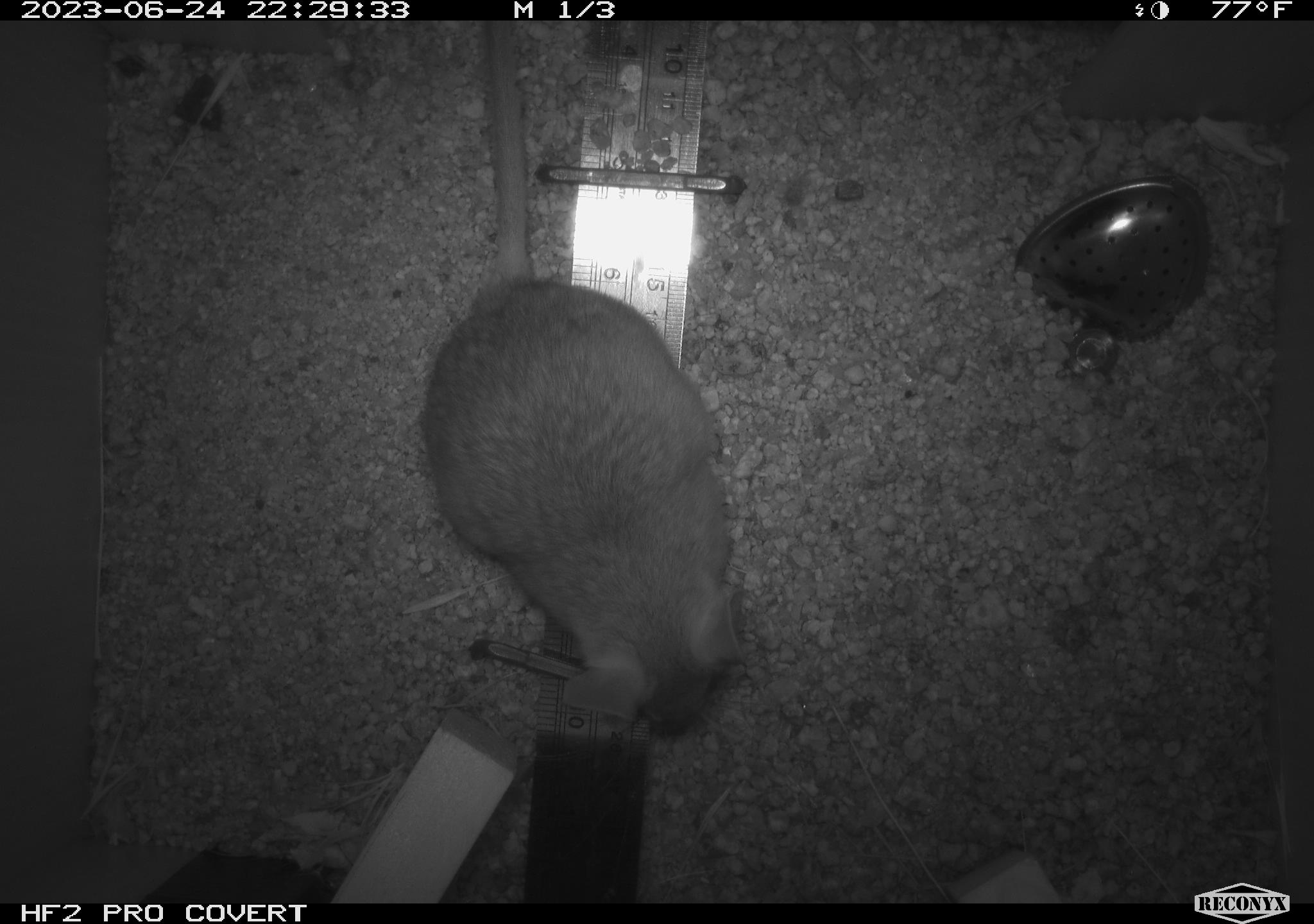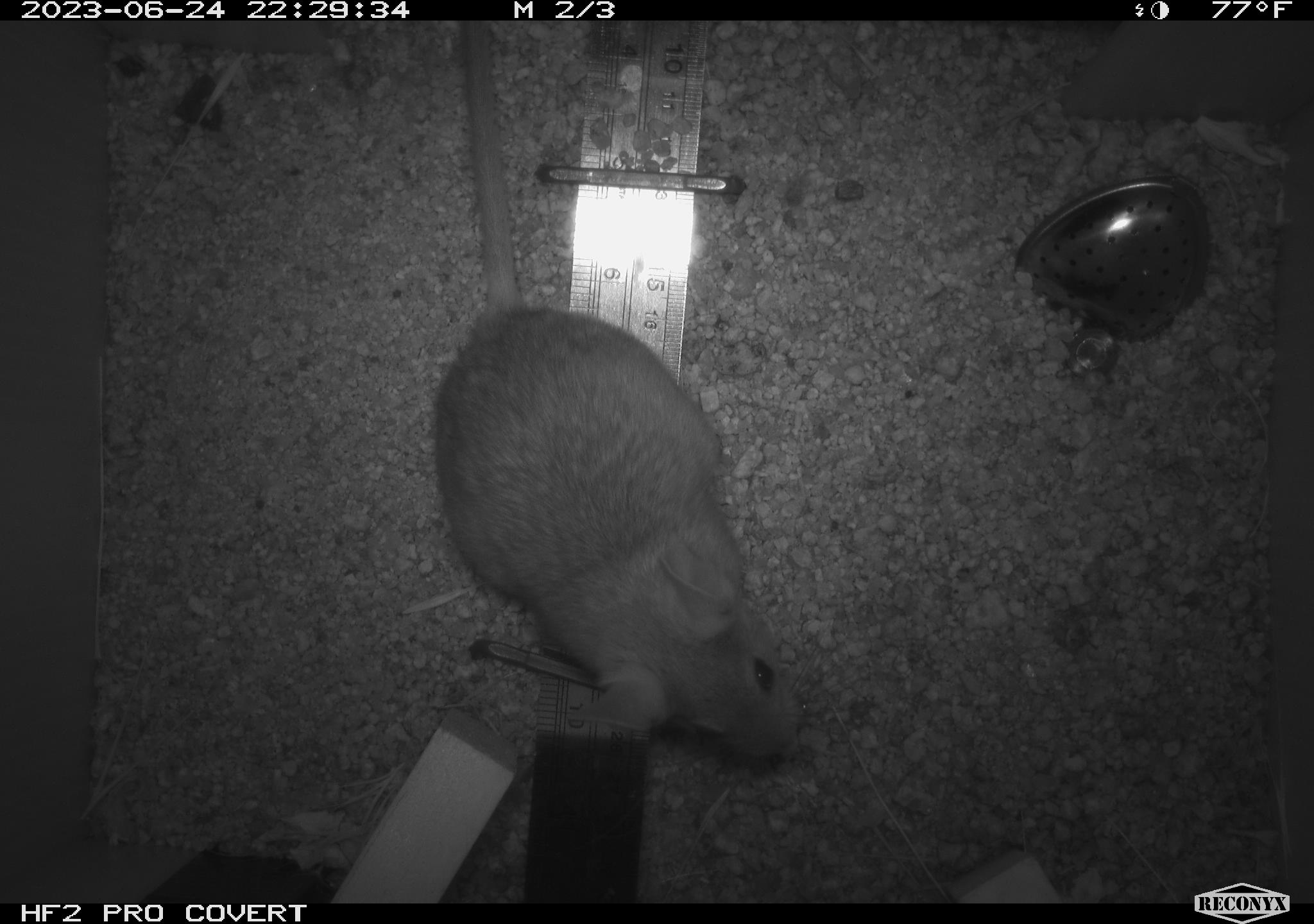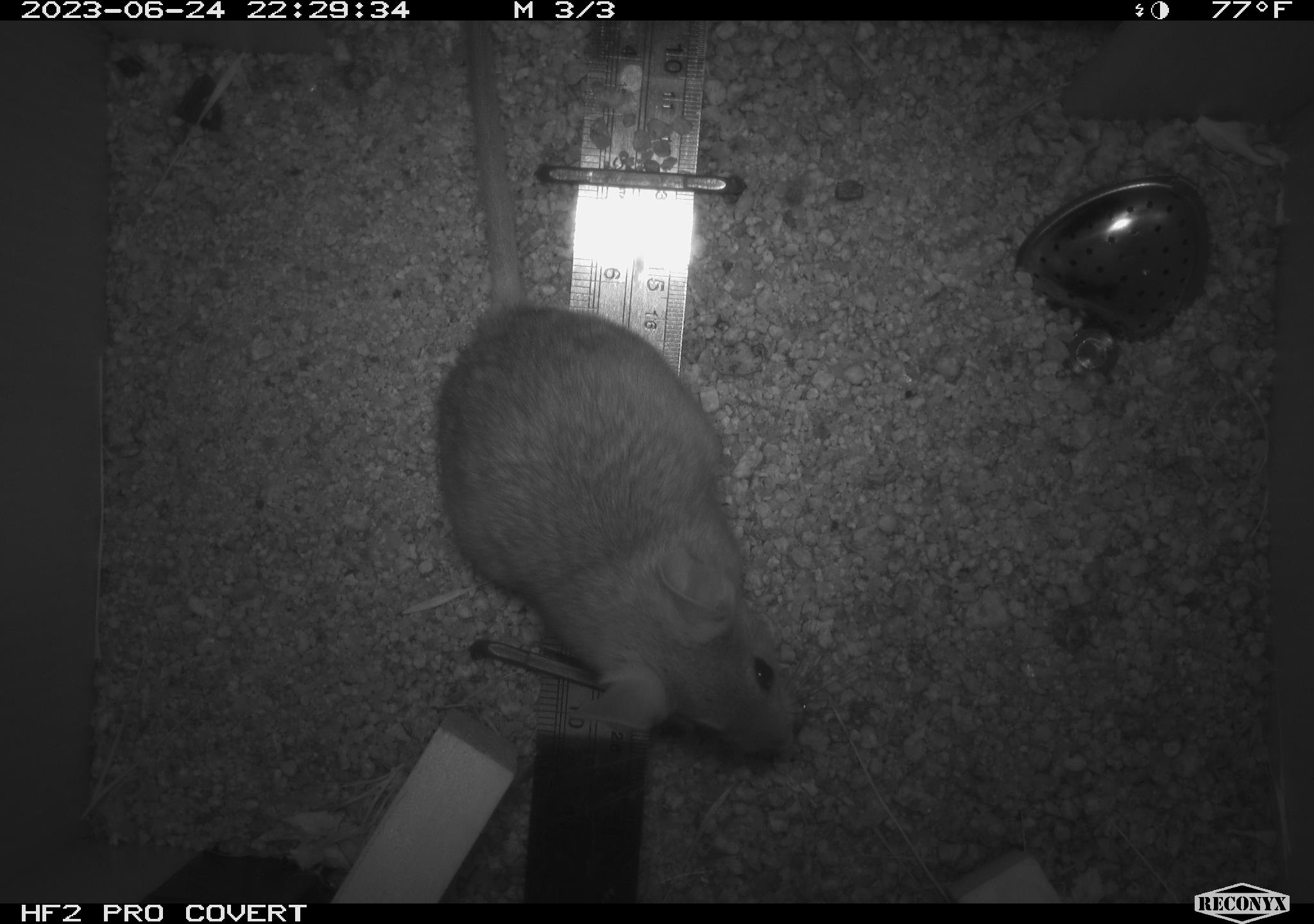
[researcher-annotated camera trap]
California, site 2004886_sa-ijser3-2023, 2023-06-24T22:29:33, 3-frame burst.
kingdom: Animalia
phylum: Chordata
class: Mammalia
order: Rodentia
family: Cricetidae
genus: Neotoma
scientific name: Neotoma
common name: pack rat or woodrat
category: neotoma species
Neotoma species (pack rat or woodrat) (Neotoma).